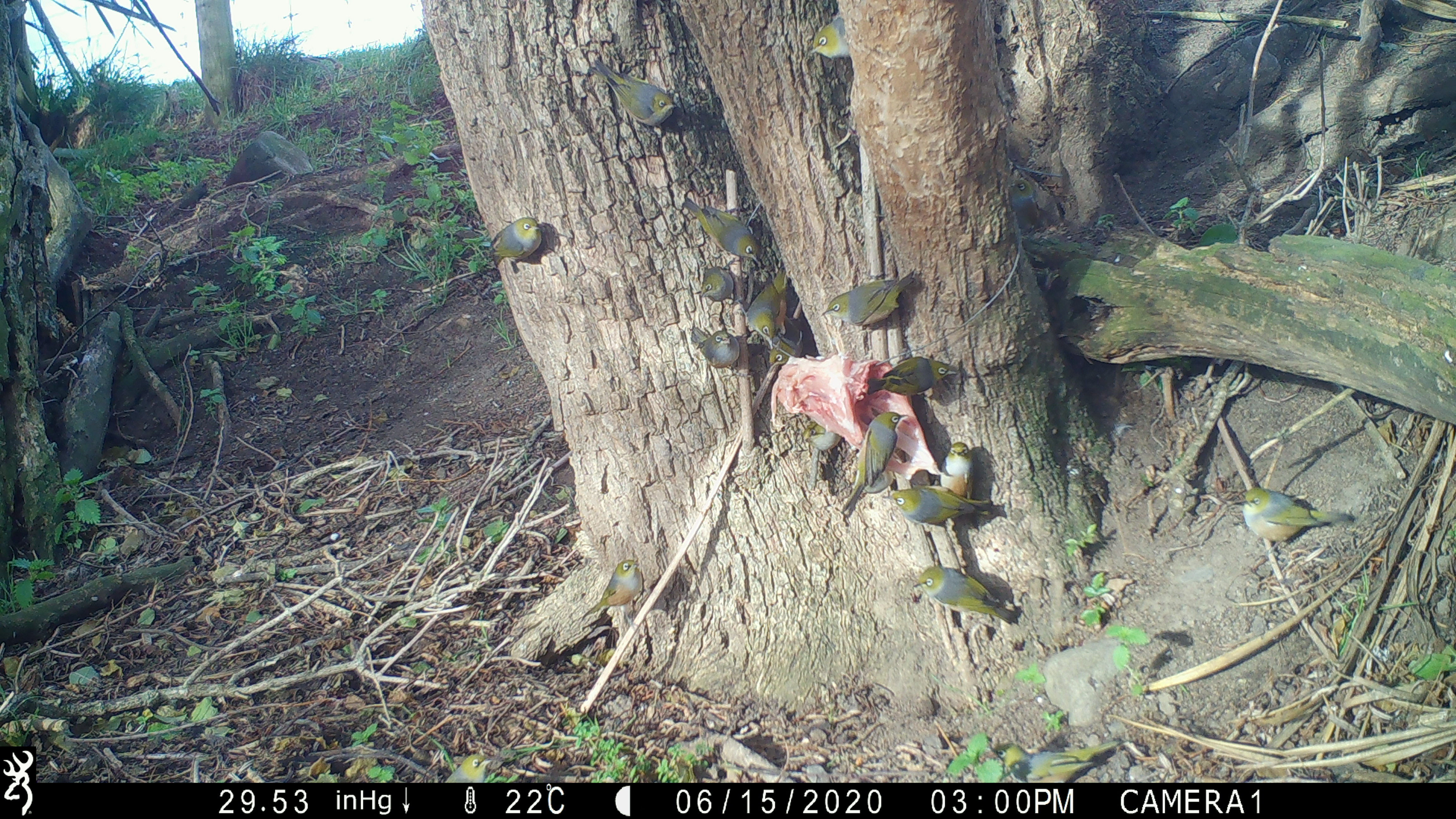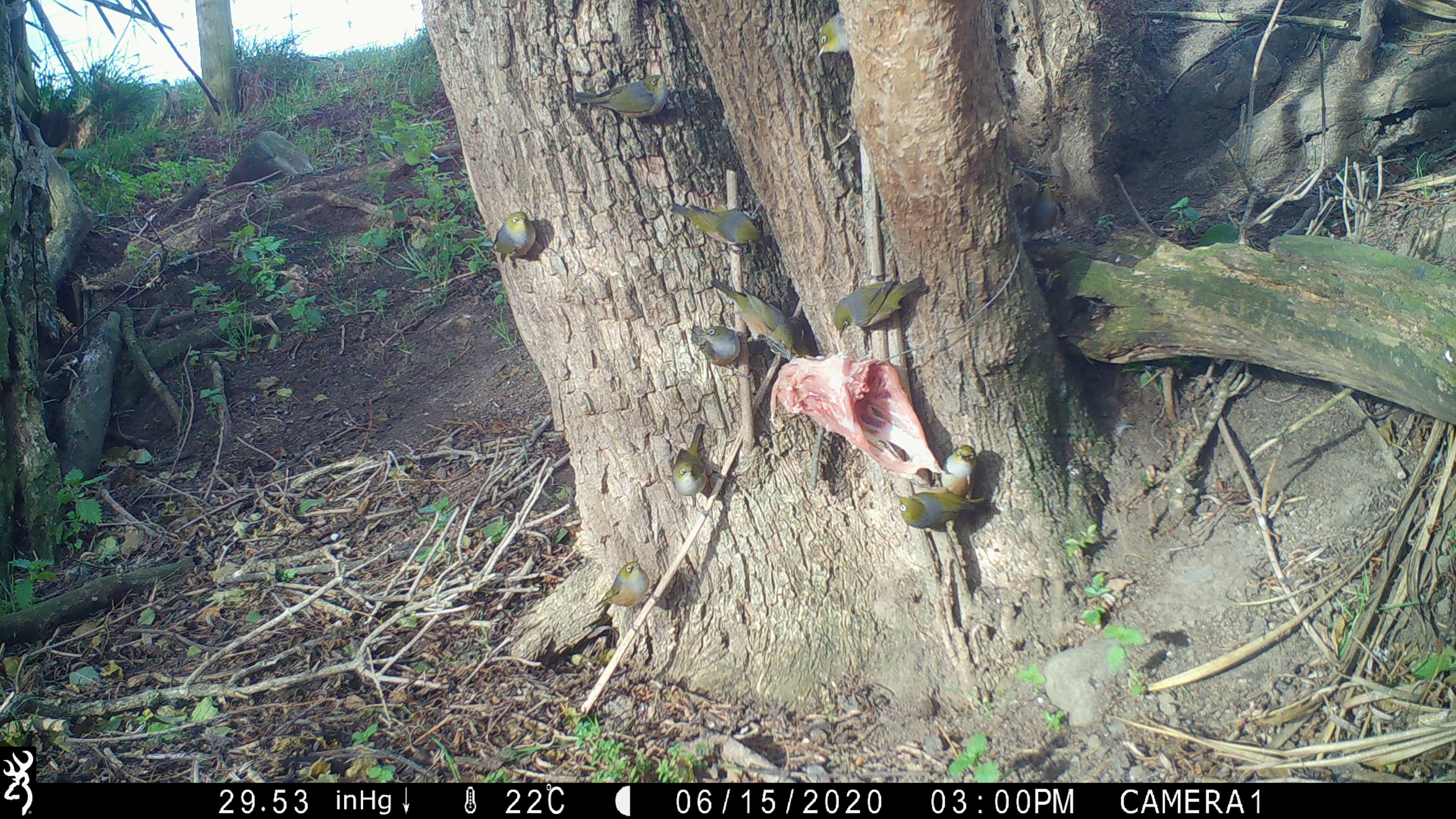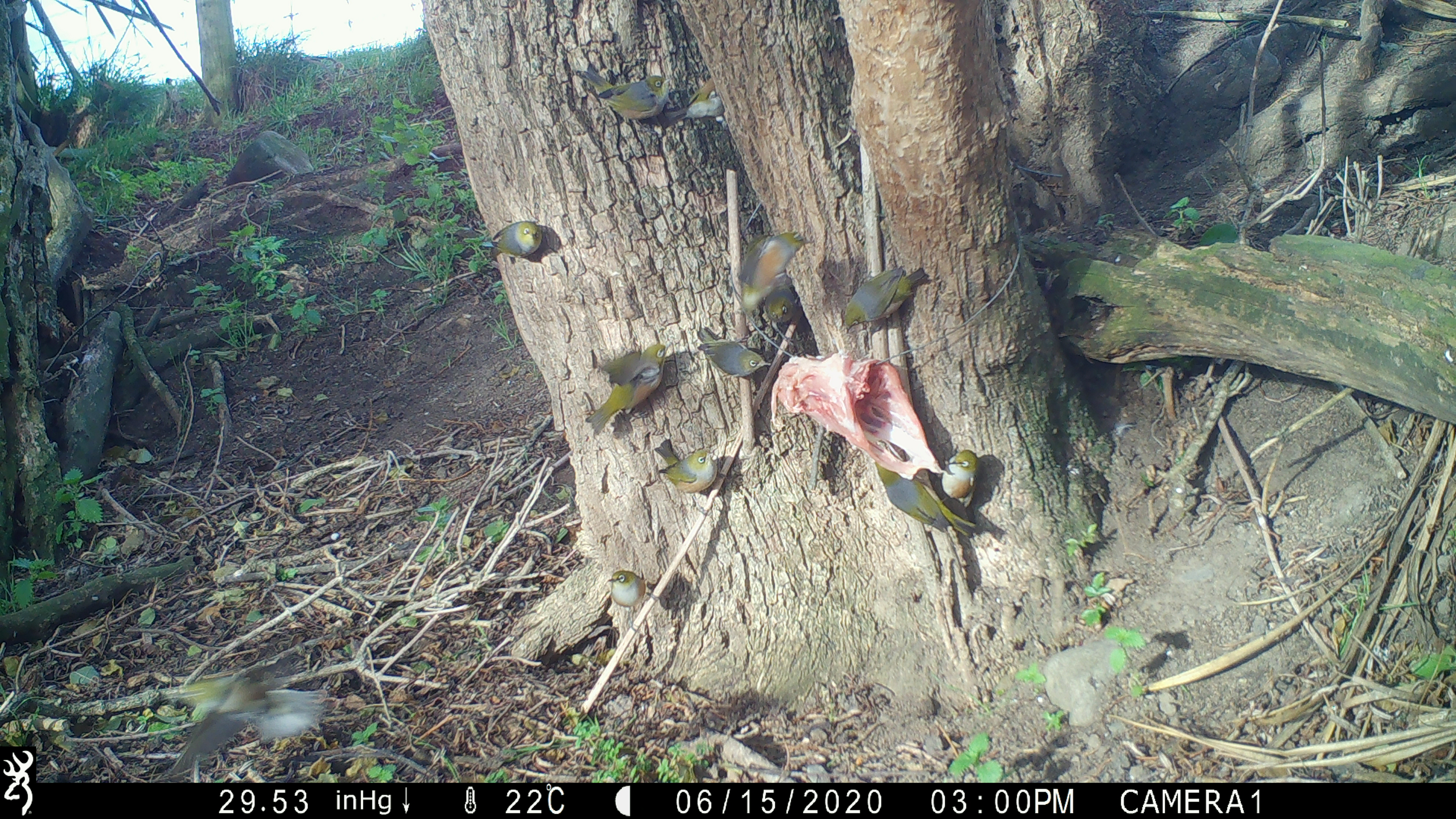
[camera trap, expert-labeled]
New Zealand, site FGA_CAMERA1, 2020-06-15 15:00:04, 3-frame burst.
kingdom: Animalia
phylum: Chordata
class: Aves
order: Passeriformes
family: Zosteropidae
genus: Zosterops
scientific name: Zosterops lateralis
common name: silvereye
Silvereye (Zosterops lateralis).